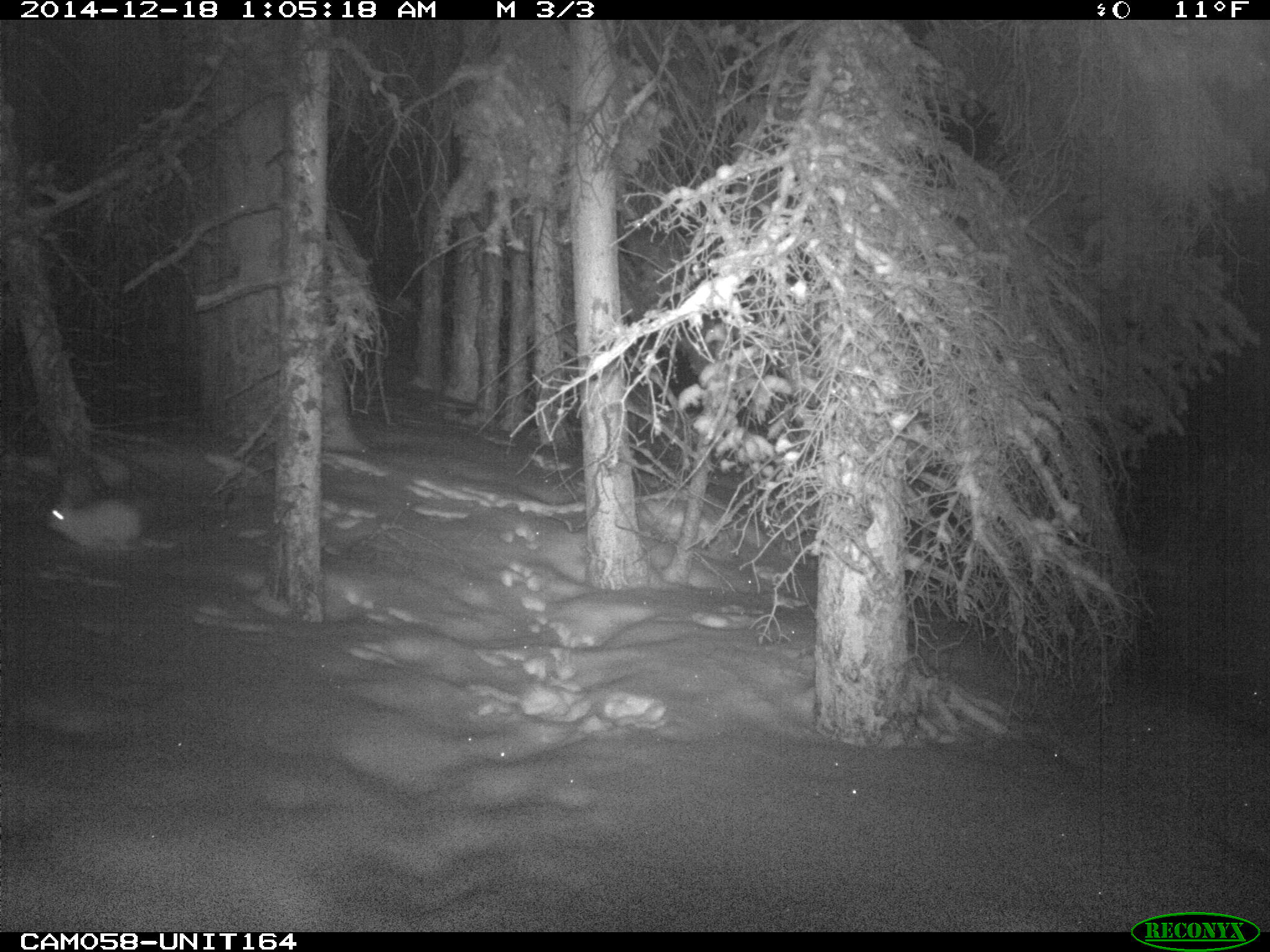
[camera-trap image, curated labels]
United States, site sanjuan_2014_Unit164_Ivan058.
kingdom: Animalia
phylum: Chordata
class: Mammalia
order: Lagomorpha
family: Leporidae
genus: Lepus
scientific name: Lepus americanus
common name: snowshoe hare